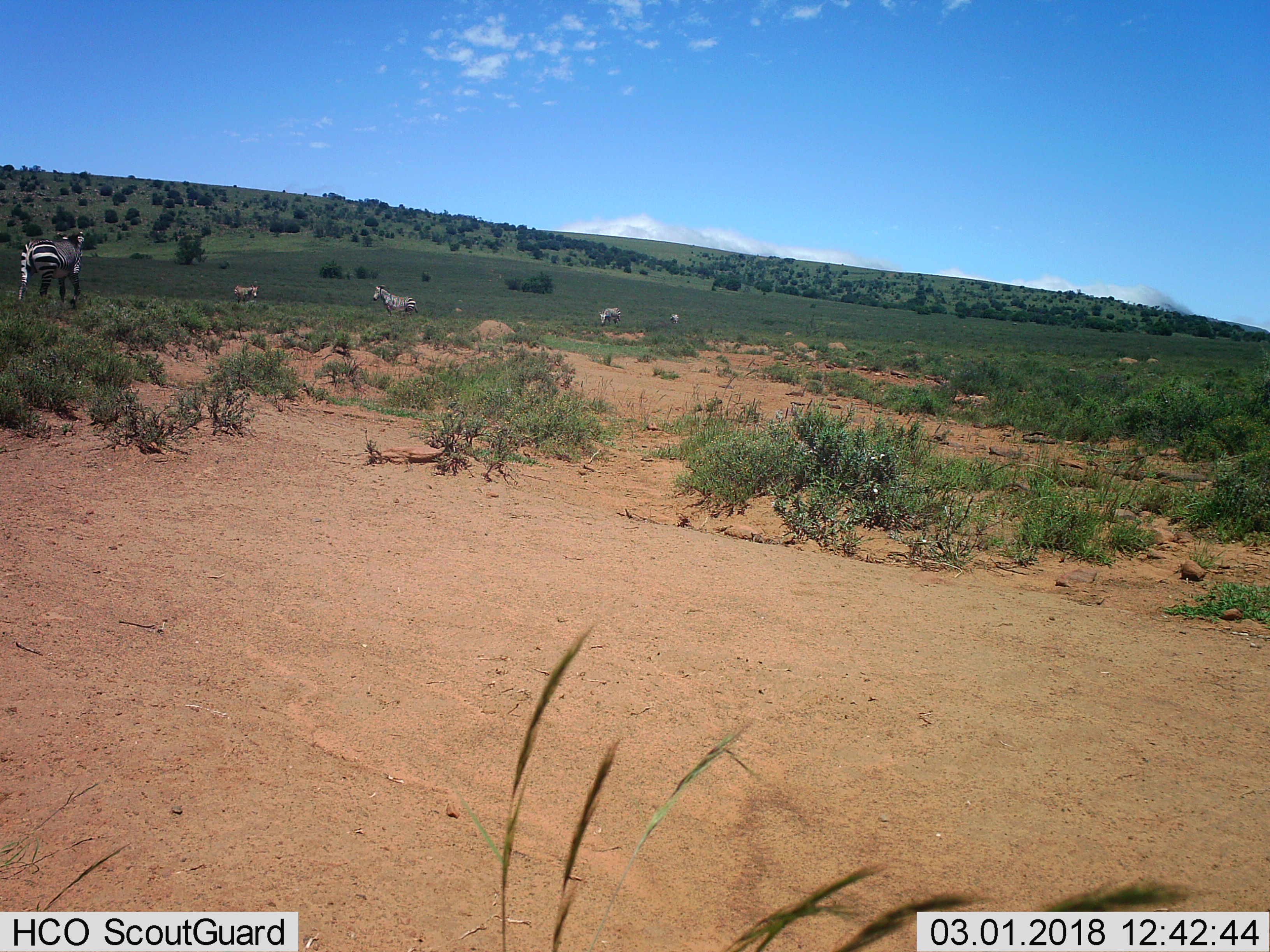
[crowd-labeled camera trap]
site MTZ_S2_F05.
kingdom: Animalia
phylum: Chordata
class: Mammalia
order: Perissodactyla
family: Equidae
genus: Equus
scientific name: Equus zebra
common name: mountain zebra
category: zebramountain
Zebramountain (mountain zebra) (Equus zebra), count 5. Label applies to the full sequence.